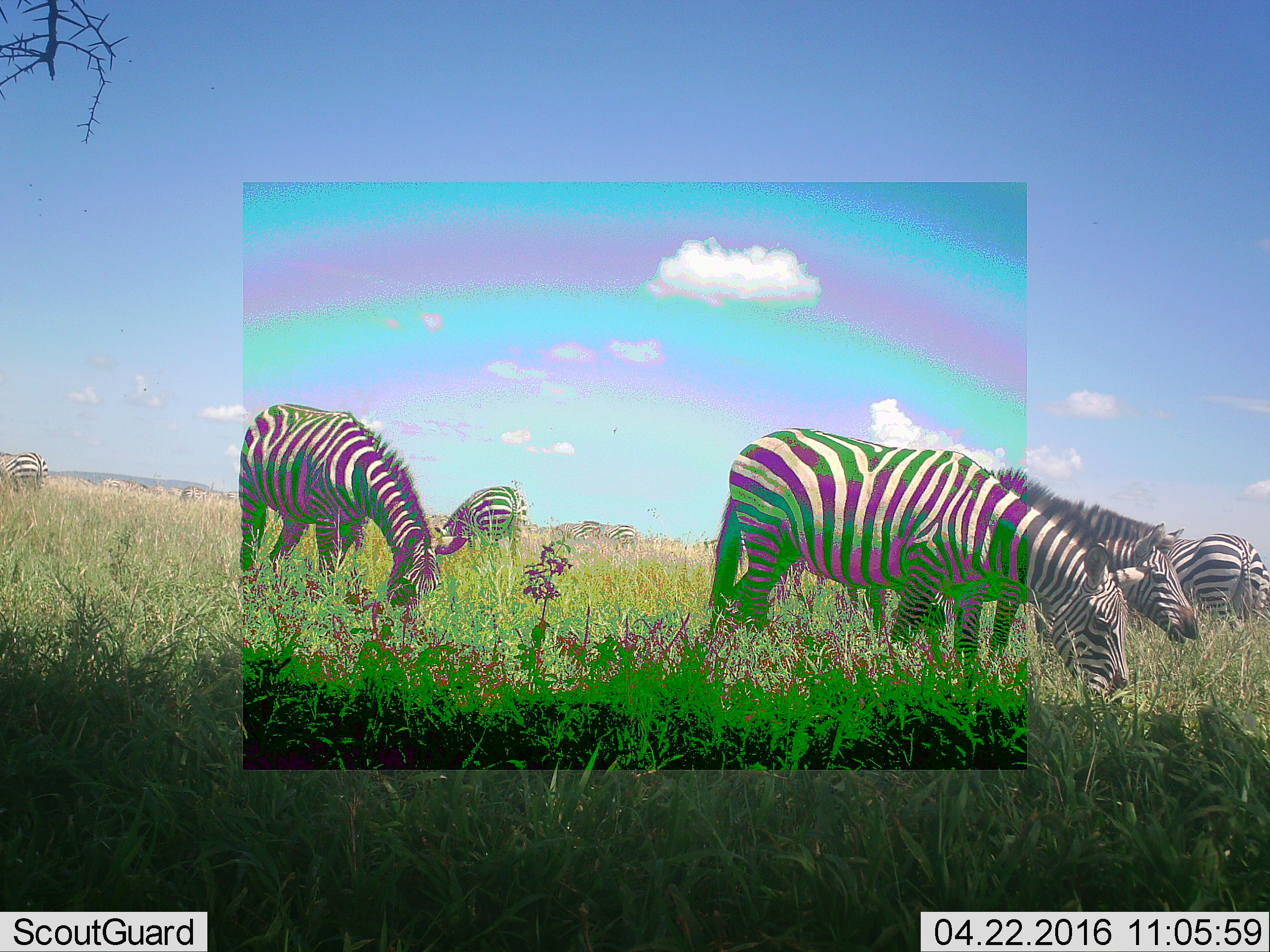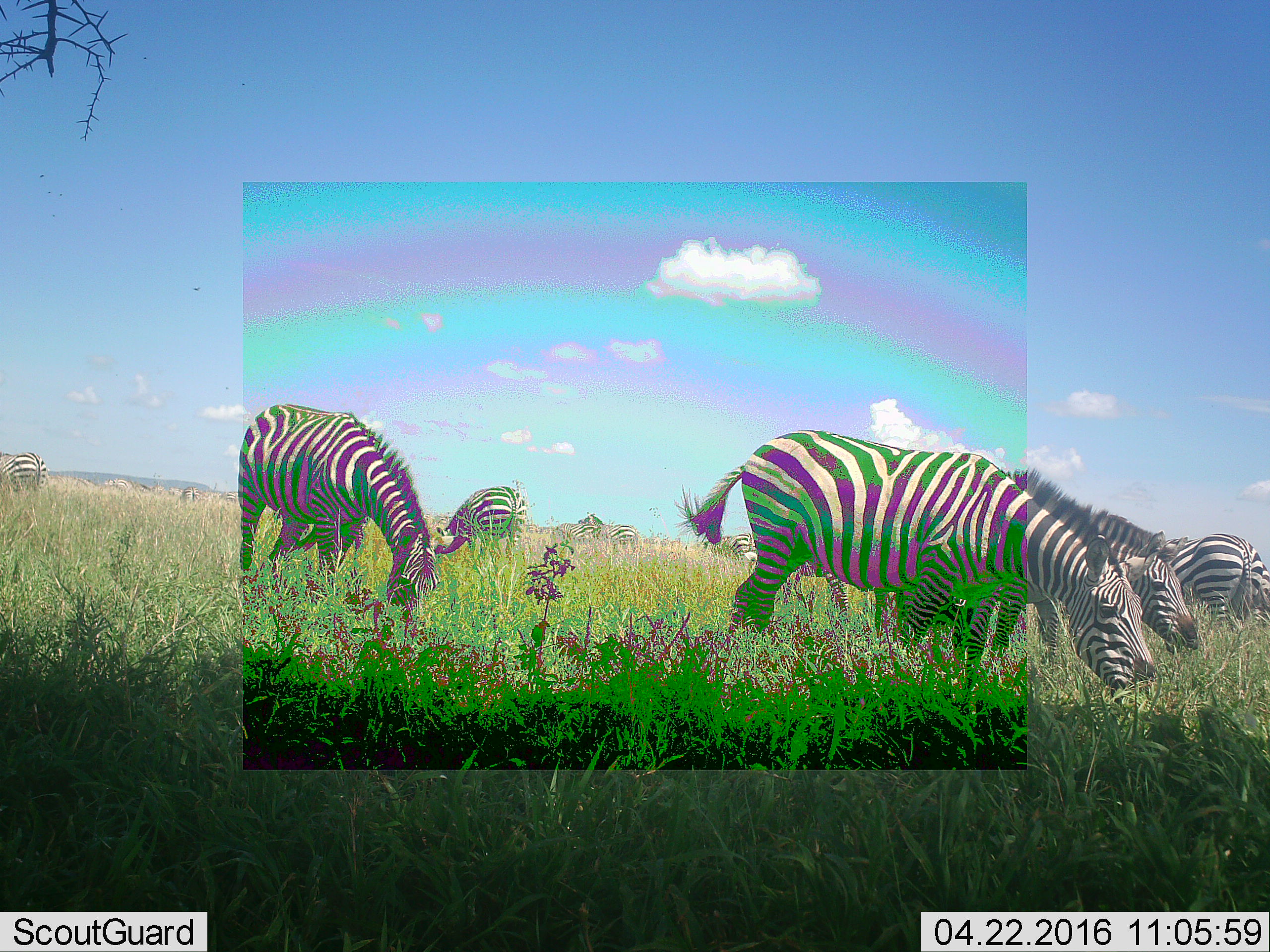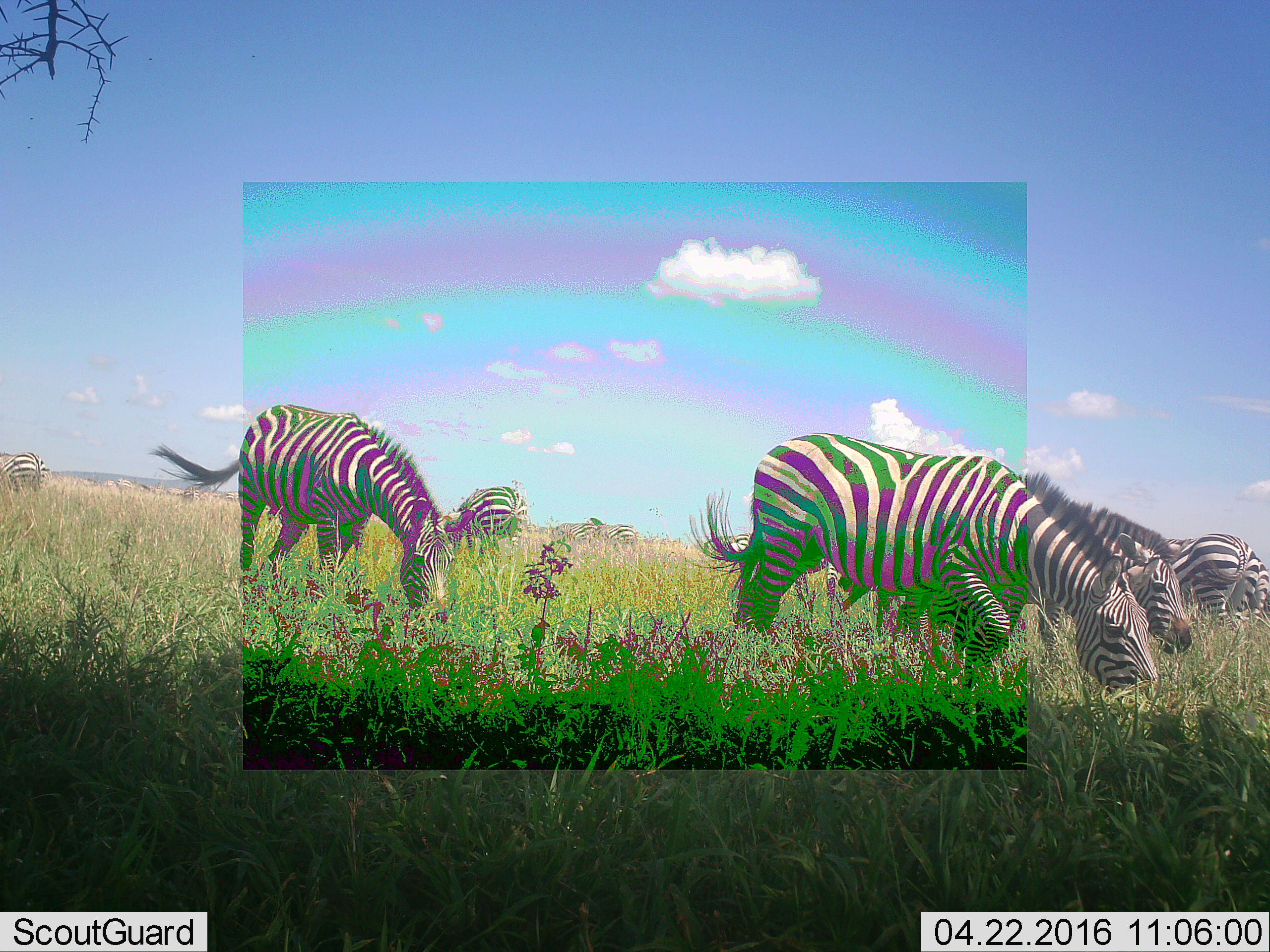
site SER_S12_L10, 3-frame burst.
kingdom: Animalia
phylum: Chordata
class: Mammalia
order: Perissodactyla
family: Equidae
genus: Equus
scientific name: Equus quagga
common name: plains zebra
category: zebraplains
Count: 11-50.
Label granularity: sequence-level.